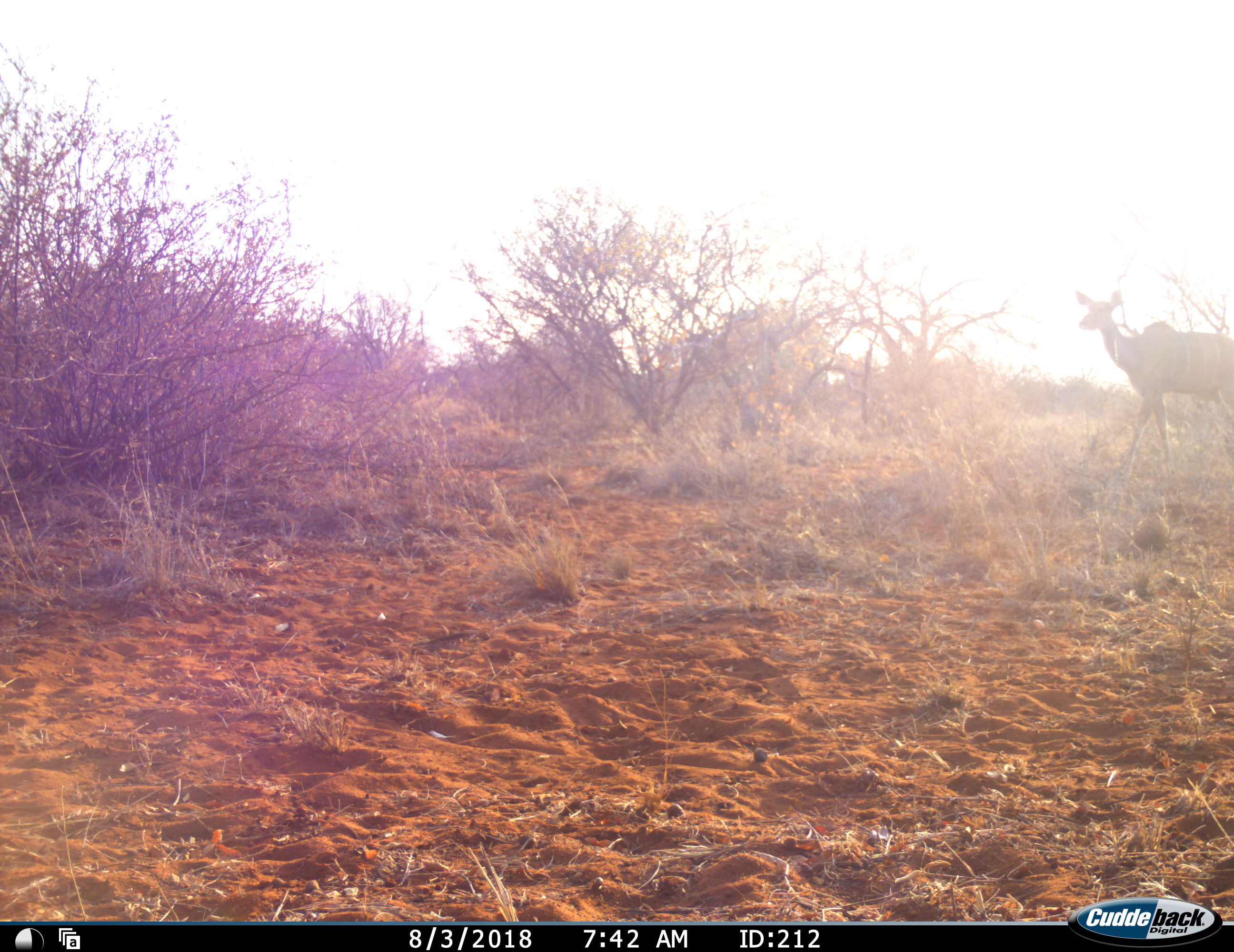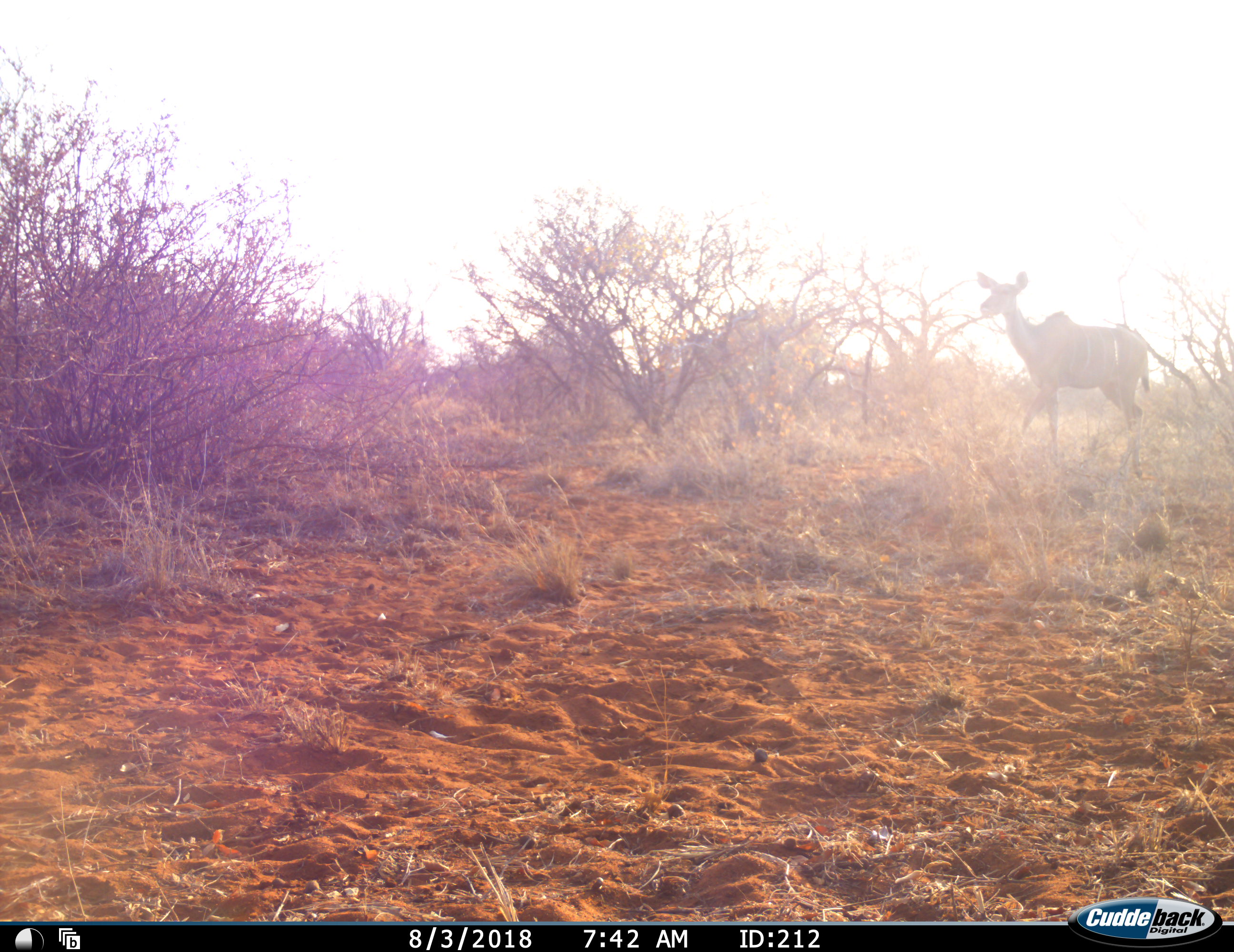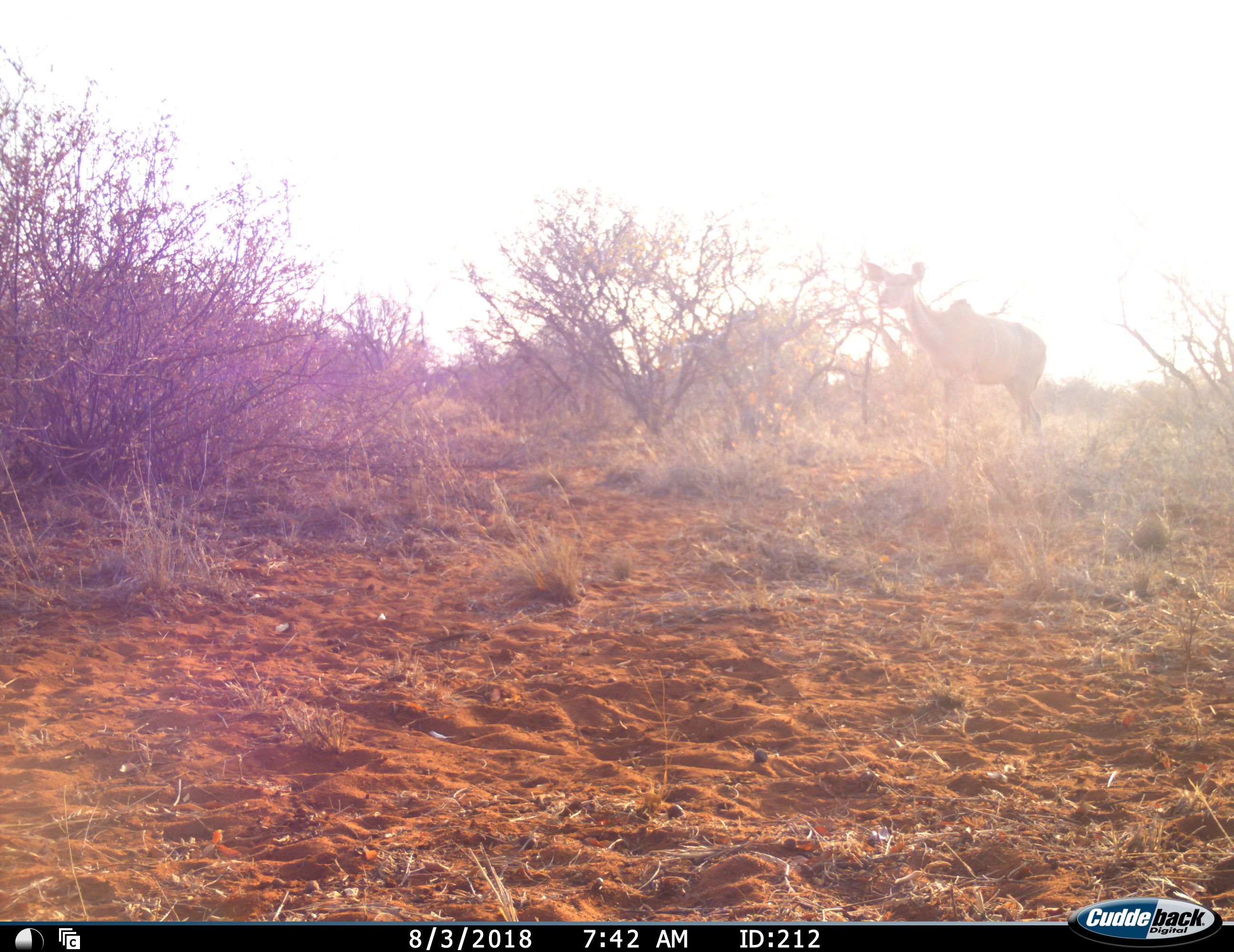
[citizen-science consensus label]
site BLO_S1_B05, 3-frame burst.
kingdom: Animalia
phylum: Chordata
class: Mammalia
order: Artiodactyla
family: Bovidae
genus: Tragelaphus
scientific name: Tragelaphus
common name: kudu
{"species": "kudu (Tragelaphus)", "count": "1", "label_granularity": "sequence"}